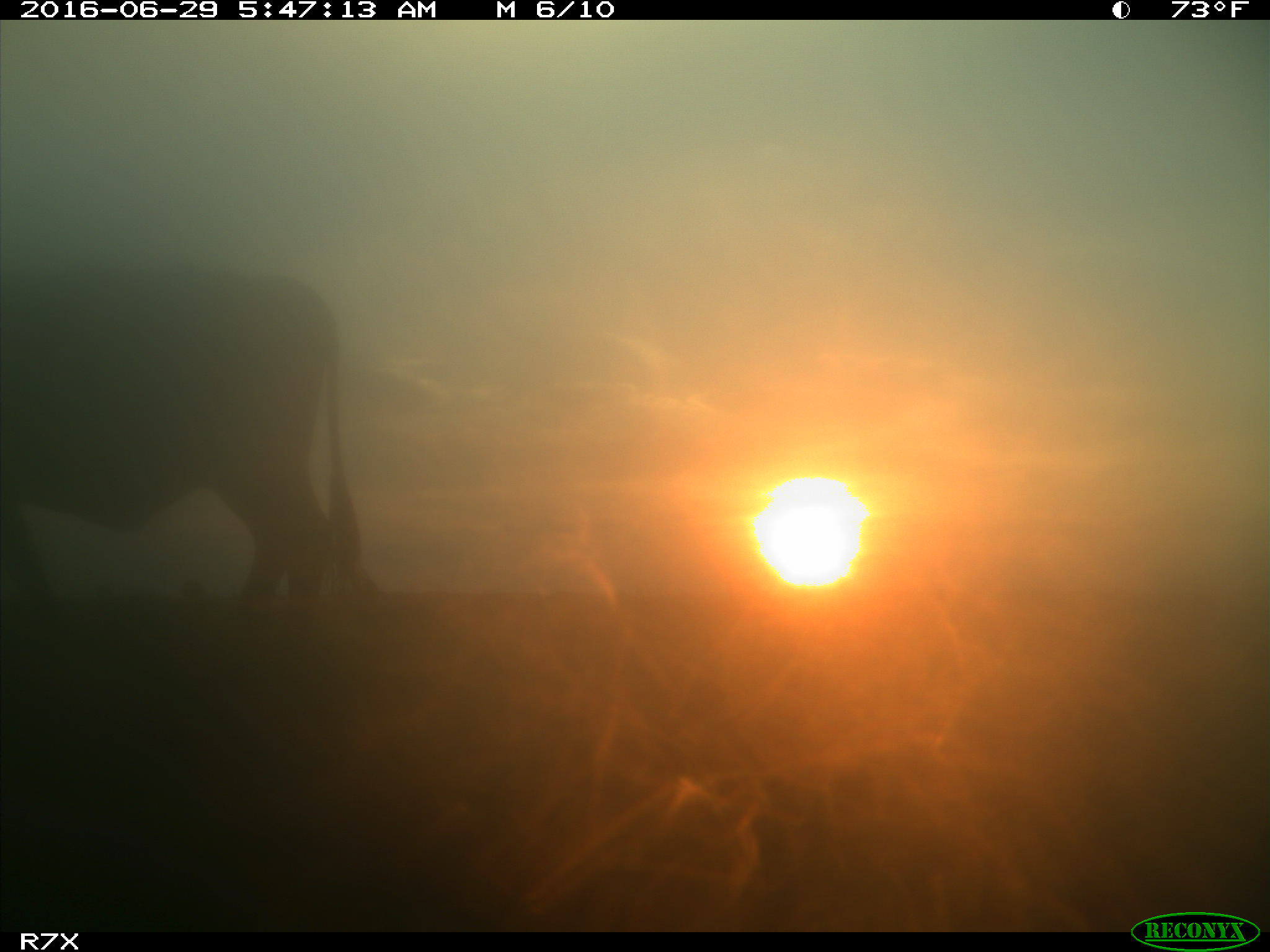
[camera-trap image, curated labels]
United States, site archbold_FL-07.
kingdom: Animalia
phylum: Chordata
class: Mammalia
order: Artiodactyla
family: Bovidae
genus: Bos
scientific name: Bos taurus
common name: domestic cow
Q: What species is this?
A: Bos taurus (domestic cow).